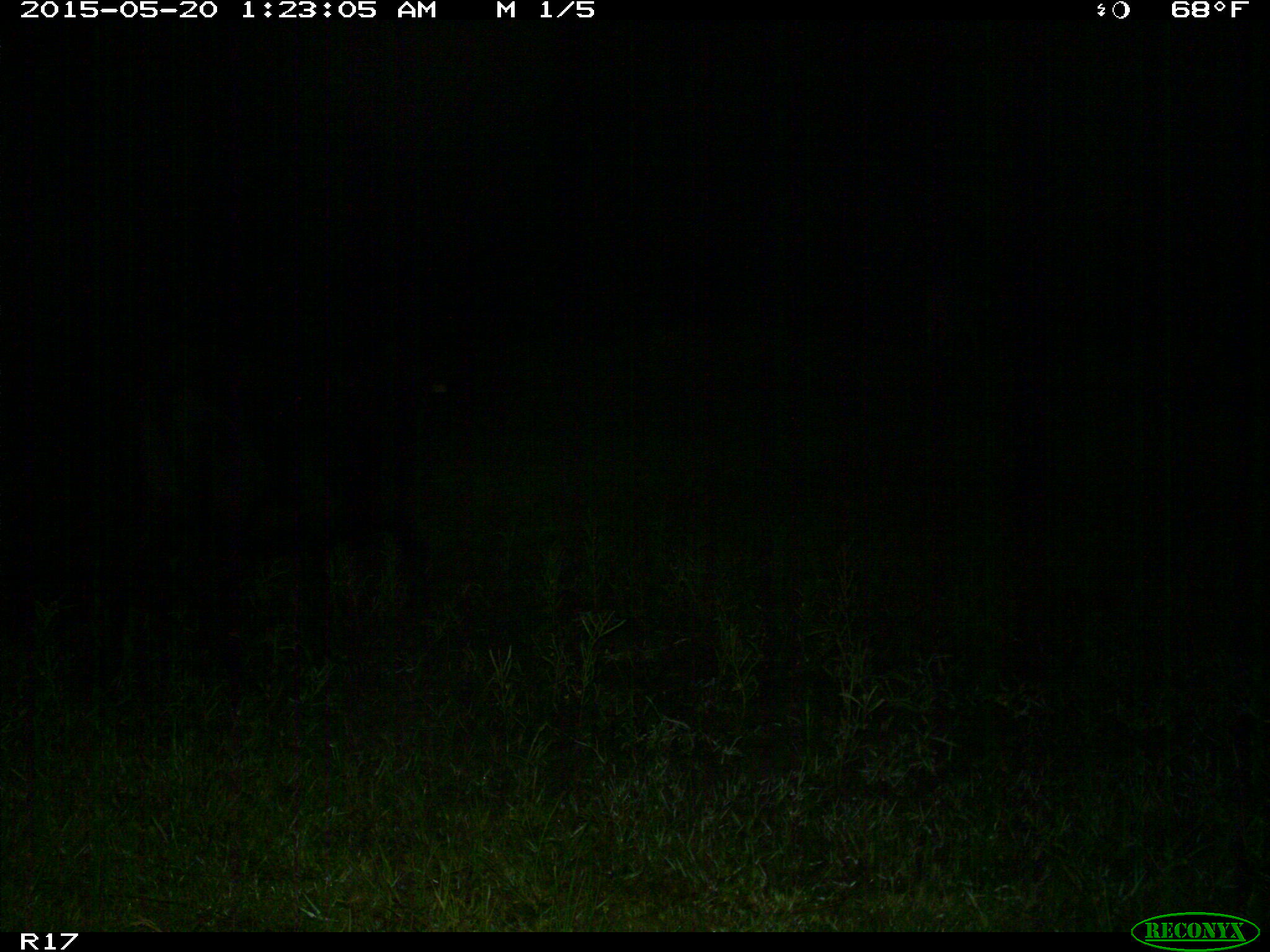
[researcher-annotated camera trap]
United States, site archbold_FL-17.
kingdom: Animalia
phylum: Chordata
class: Mammalia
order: Artiodactyla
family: Bovidae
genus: Bos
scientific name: Bos taurus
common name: domestic cow